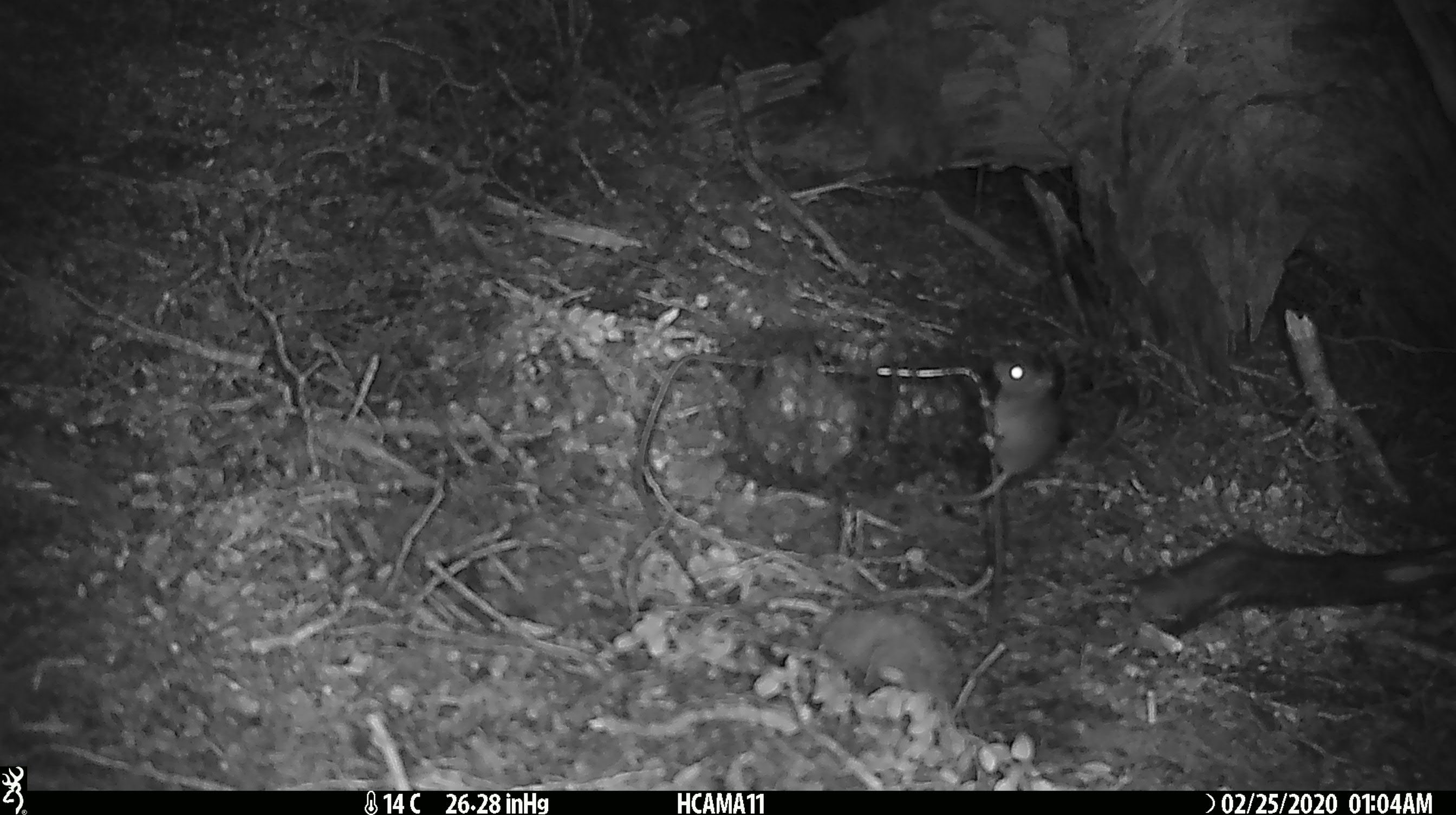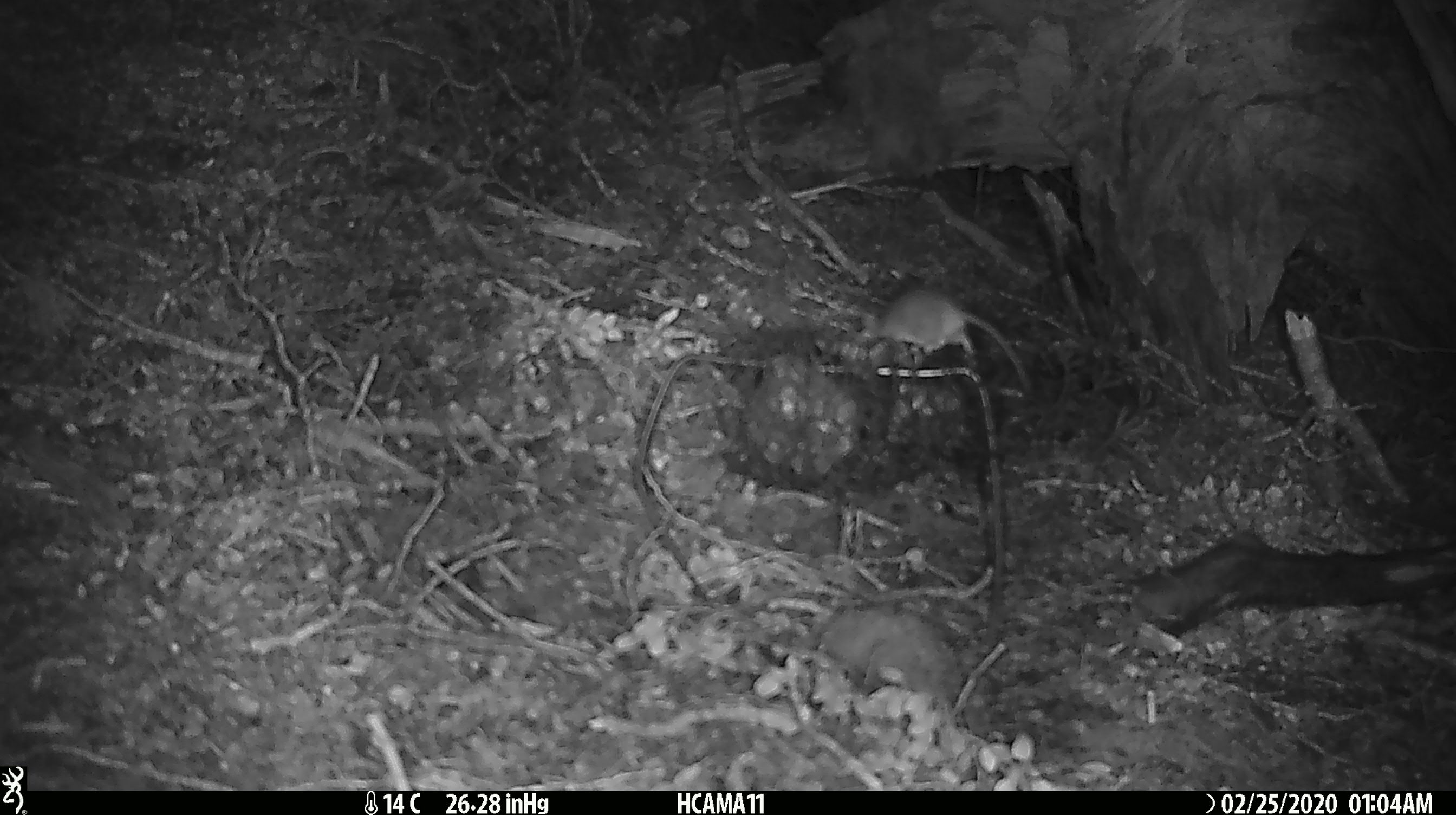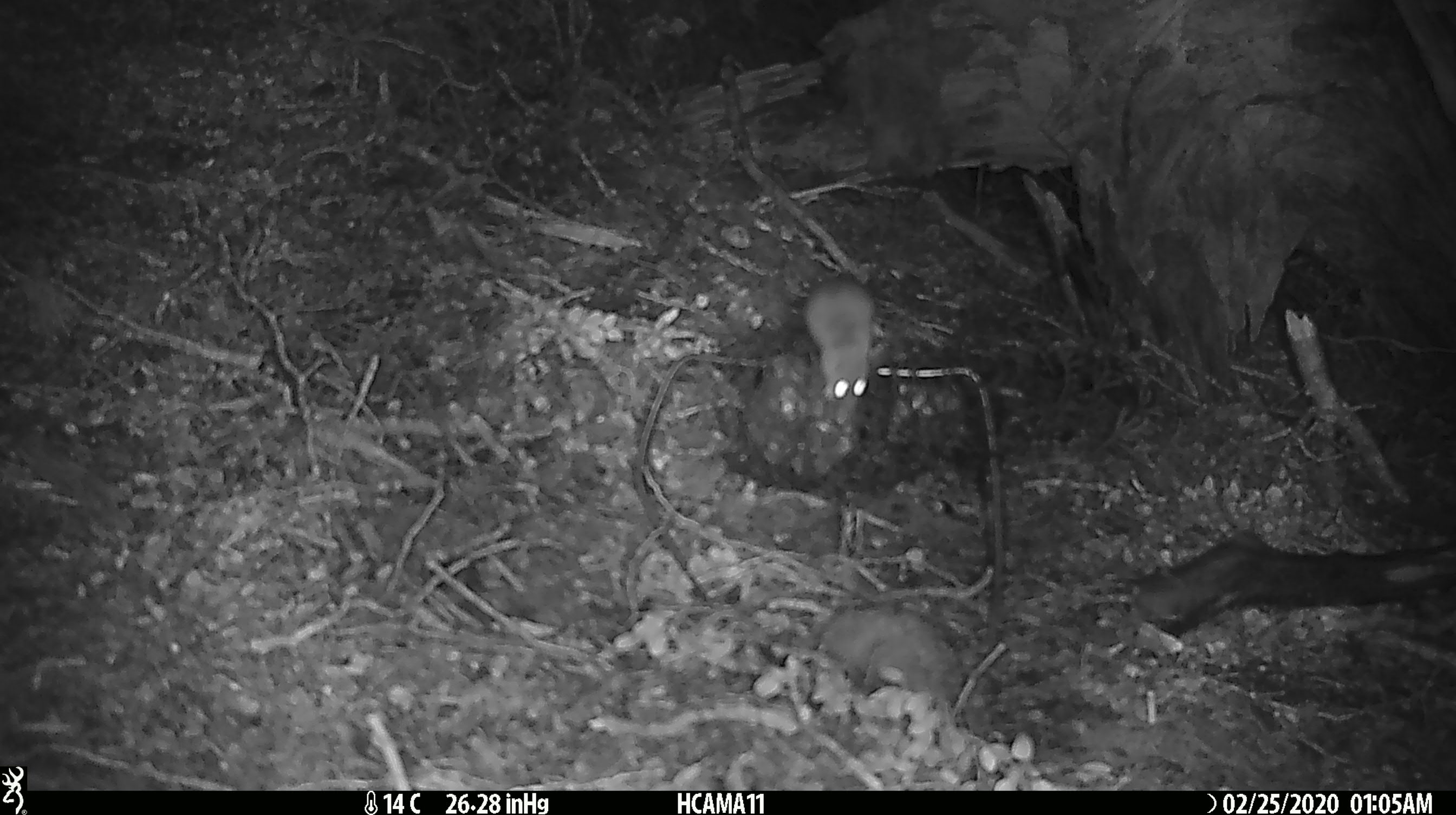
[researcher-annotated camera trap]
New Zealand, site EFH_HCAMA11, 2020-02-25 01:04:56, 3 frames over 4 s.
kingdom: Animalia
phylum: Chordata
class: Mammalia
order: Rodentia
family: Muridae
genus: Mus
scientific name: Mus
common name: mouse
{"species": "mouse (Mus)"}